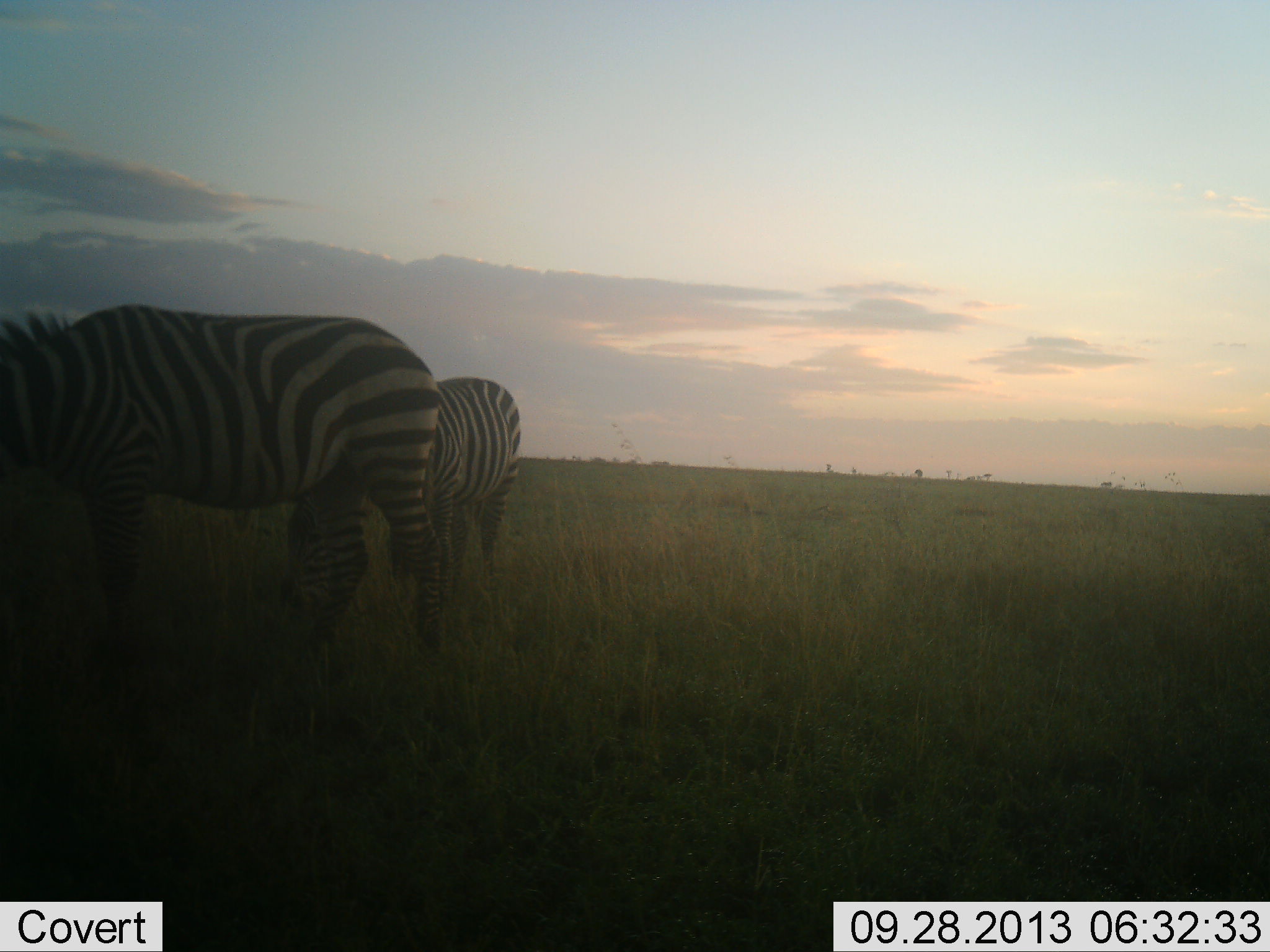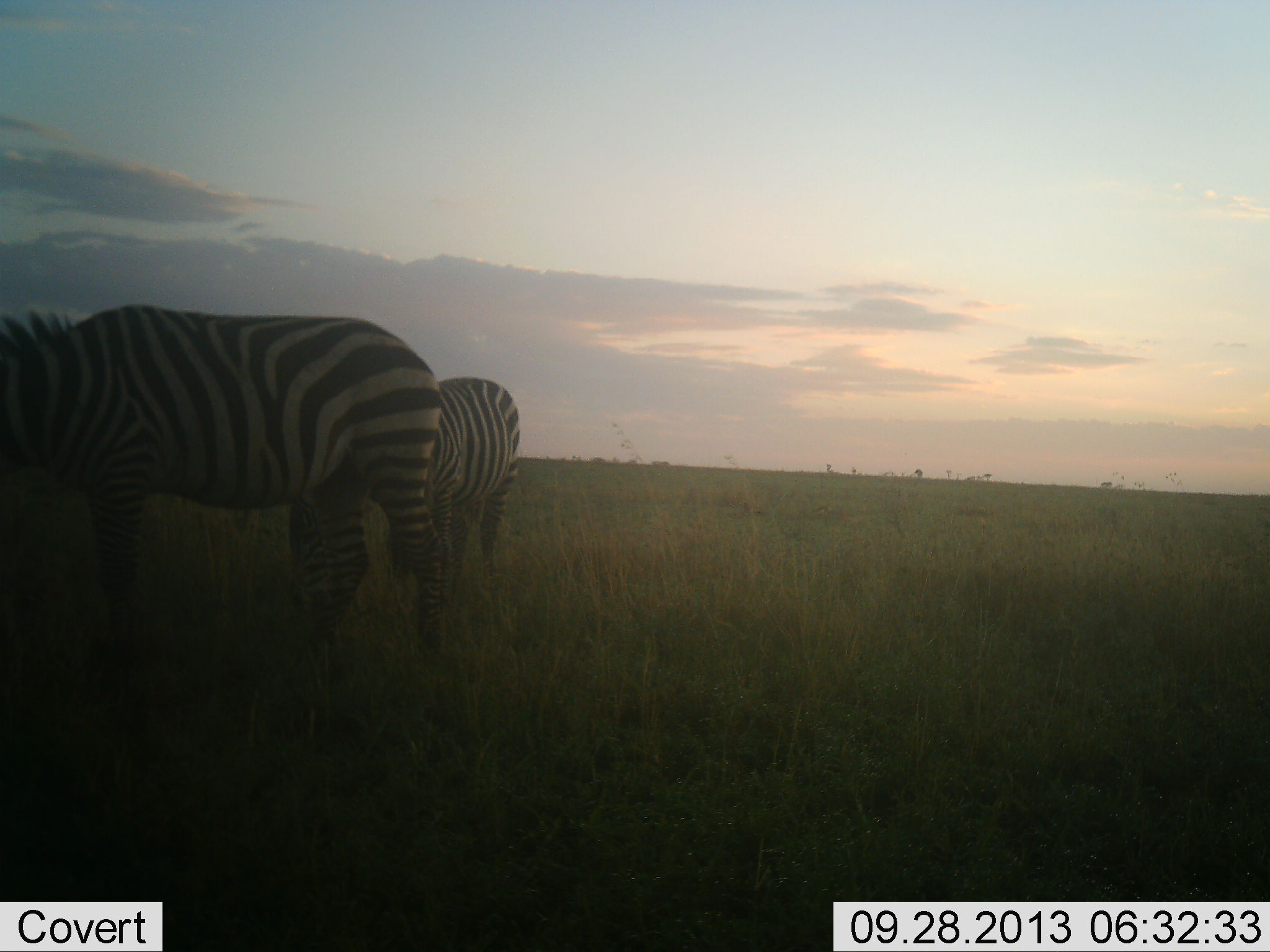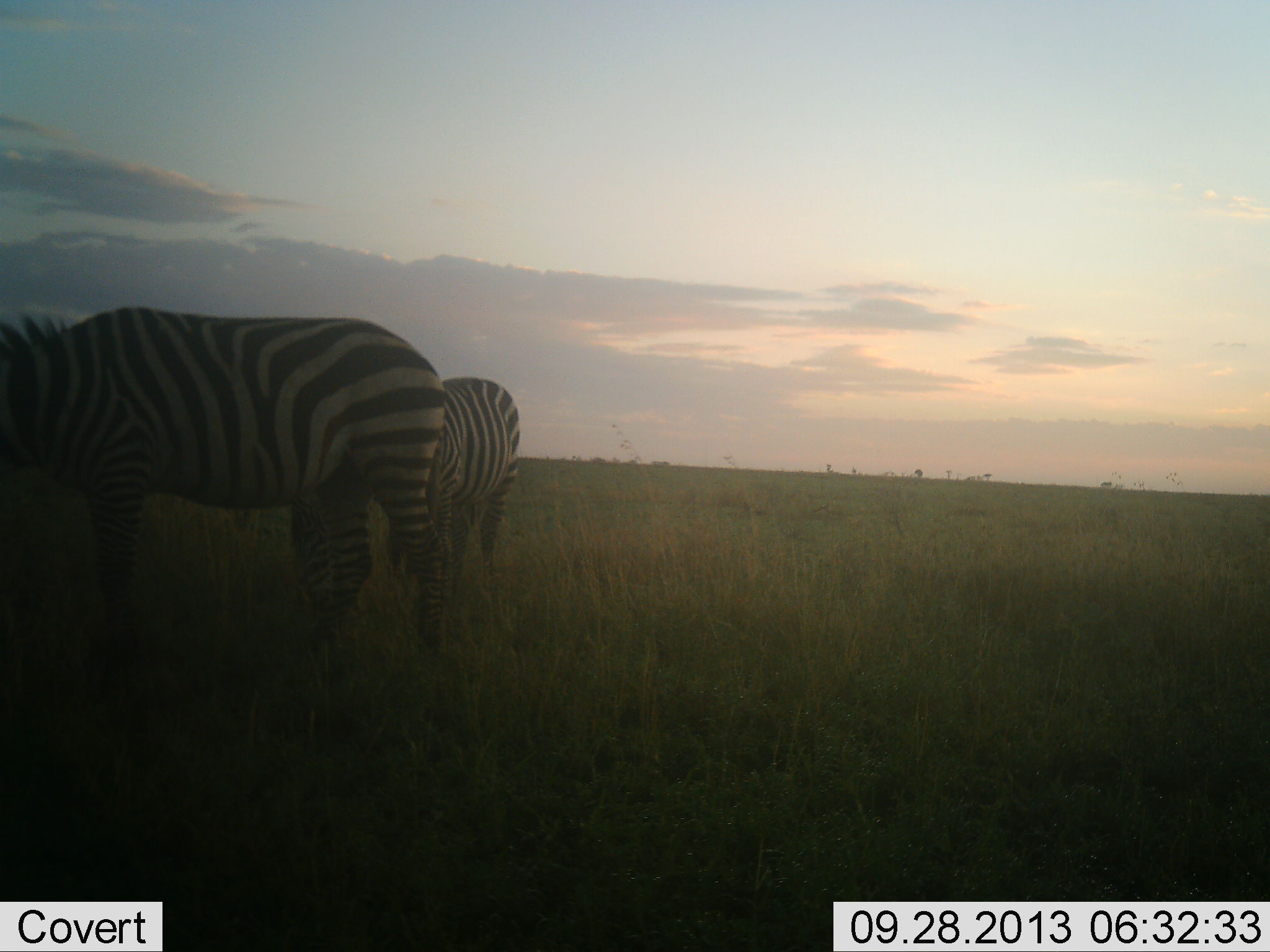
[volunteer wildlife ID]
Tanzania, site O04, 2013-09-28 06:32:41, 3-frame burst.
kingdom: Animalia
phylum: Chordata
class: Mammalia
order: Perissodactyla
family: Equidae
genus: Equus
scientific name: Equus quagga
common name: plains zebra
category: zebra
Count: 2.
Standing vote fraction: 60%.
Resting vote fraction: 0%.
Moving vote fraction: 0%.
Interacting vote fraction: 0%.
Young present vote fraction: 0%.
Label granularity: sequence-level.